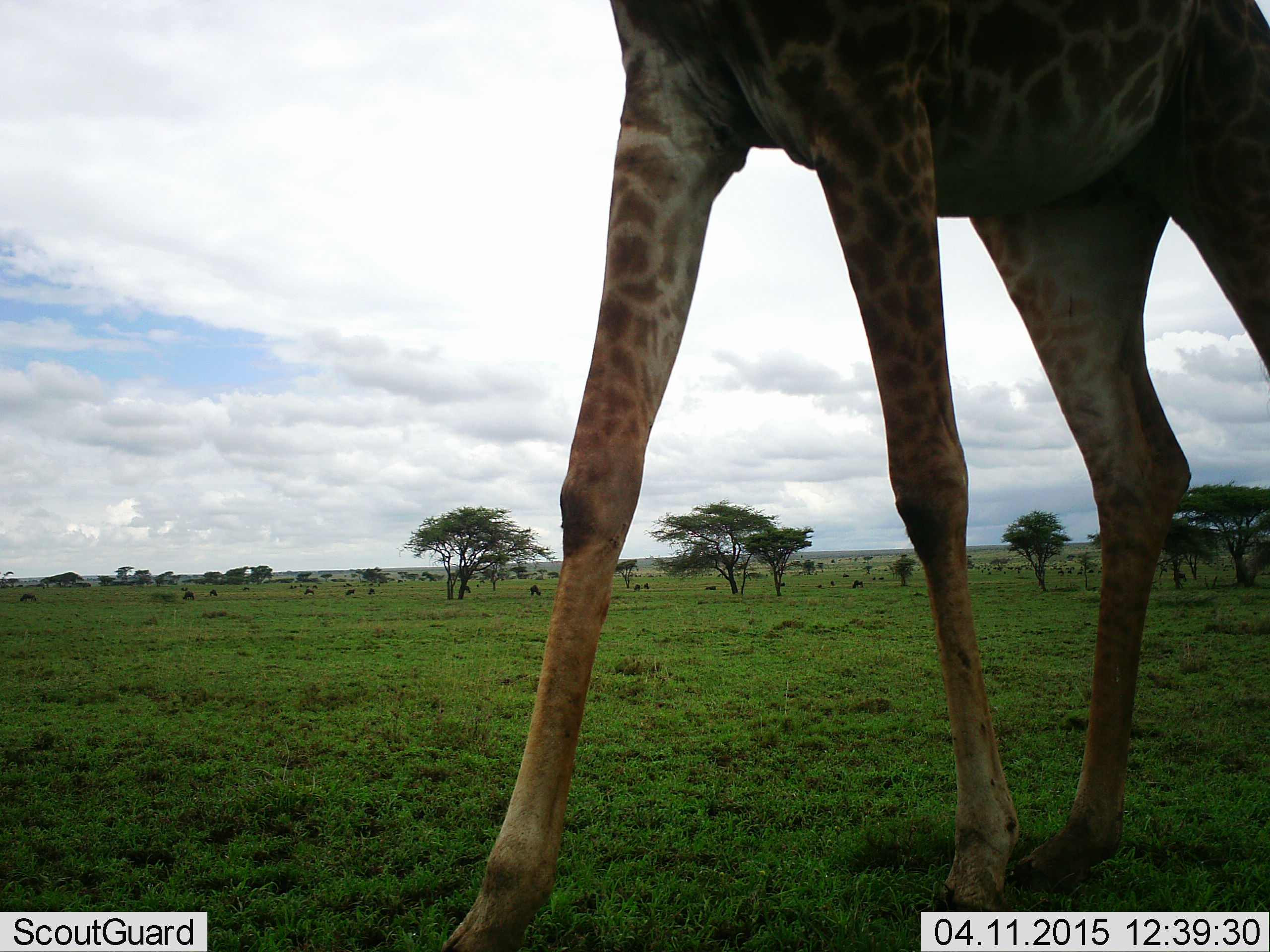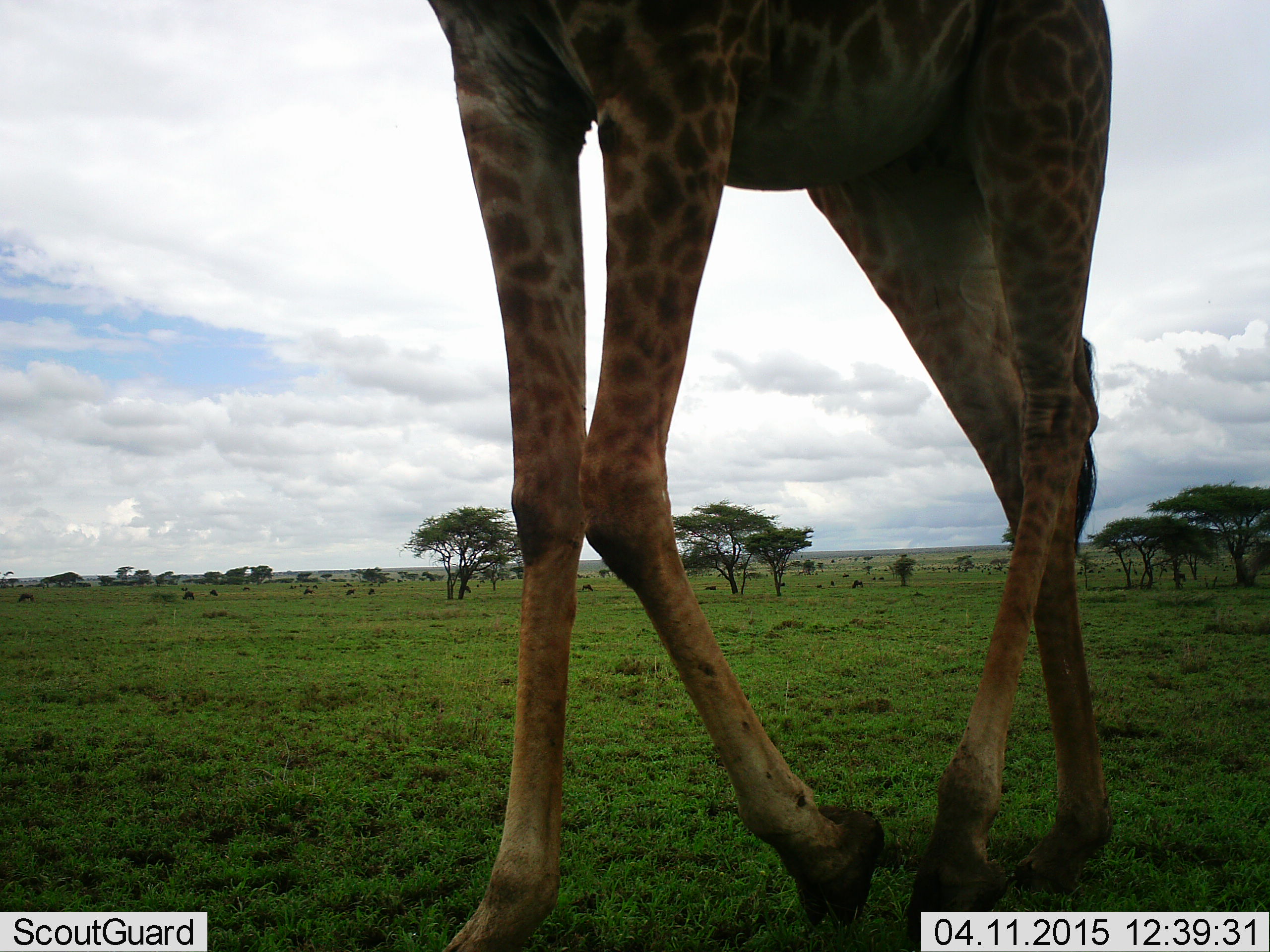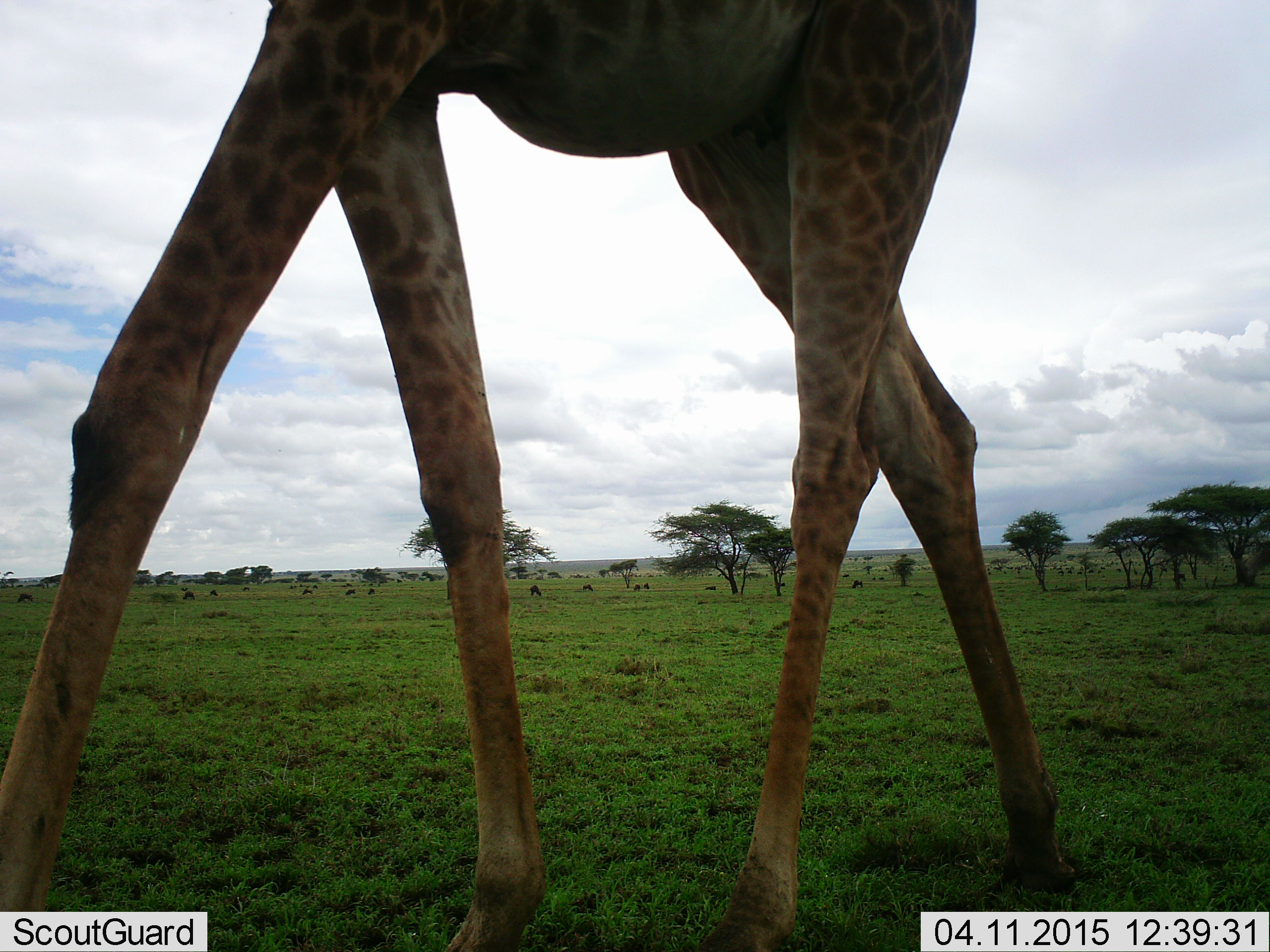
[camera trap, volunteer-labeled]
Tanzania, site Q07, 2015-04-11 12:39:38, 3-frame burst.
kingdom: Animalia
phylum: Chordata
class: Mammalia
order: Artiodactyla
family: Giraffidae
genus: Giraffa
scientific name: Giraffa camelopardalis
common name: giraffe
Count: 1.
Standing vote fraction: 0%.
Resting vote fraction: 0%.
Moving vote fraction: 100%.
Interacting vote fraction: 0%.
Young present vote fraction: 0%.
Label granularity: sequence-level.